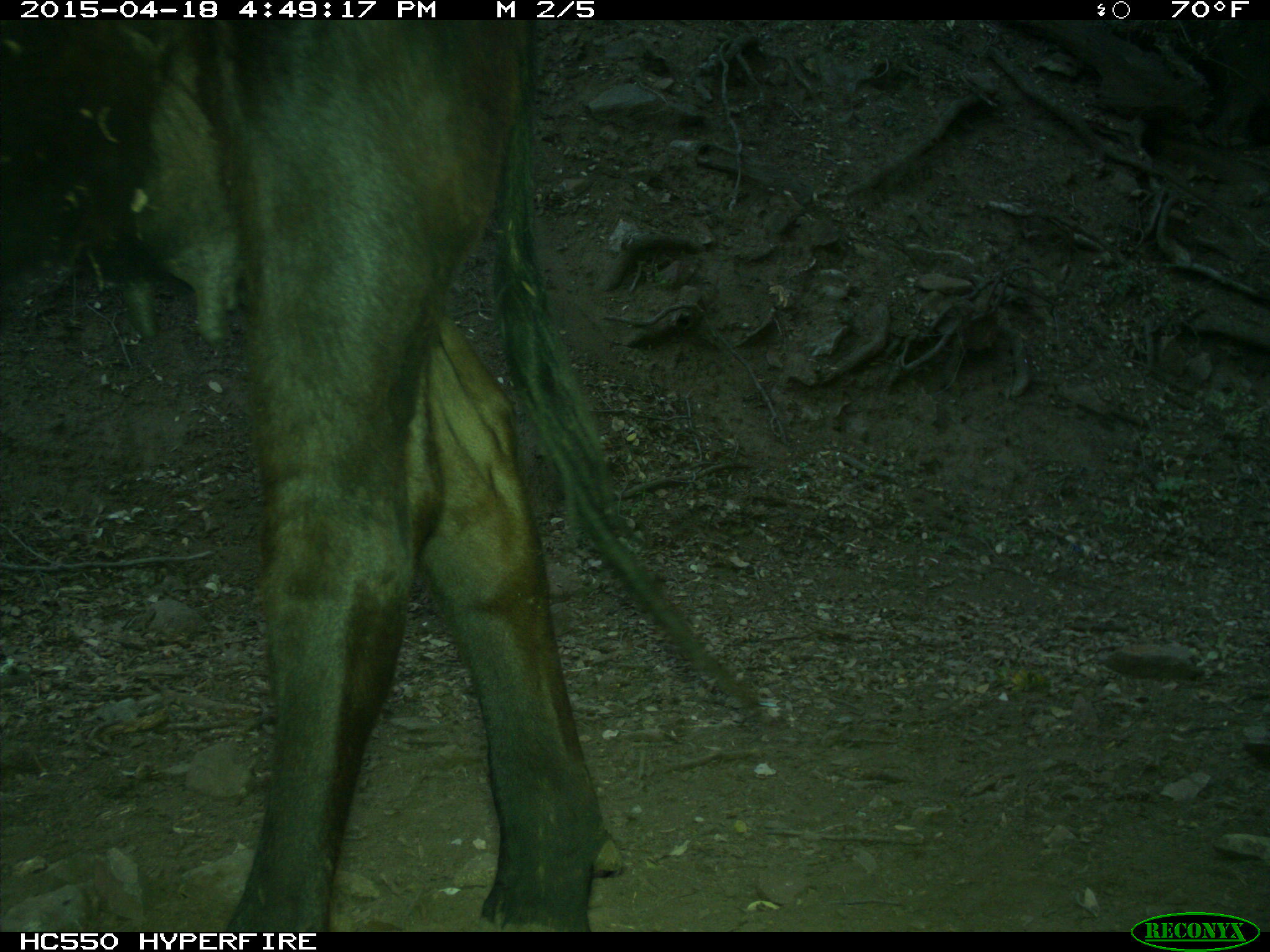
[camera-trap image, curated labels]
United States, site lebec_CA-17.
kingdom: Animalia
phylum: Chordata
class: Mammalia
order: Artiodactyla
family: Bovidae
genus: Bos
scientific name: Bos taurus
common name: domestic cow